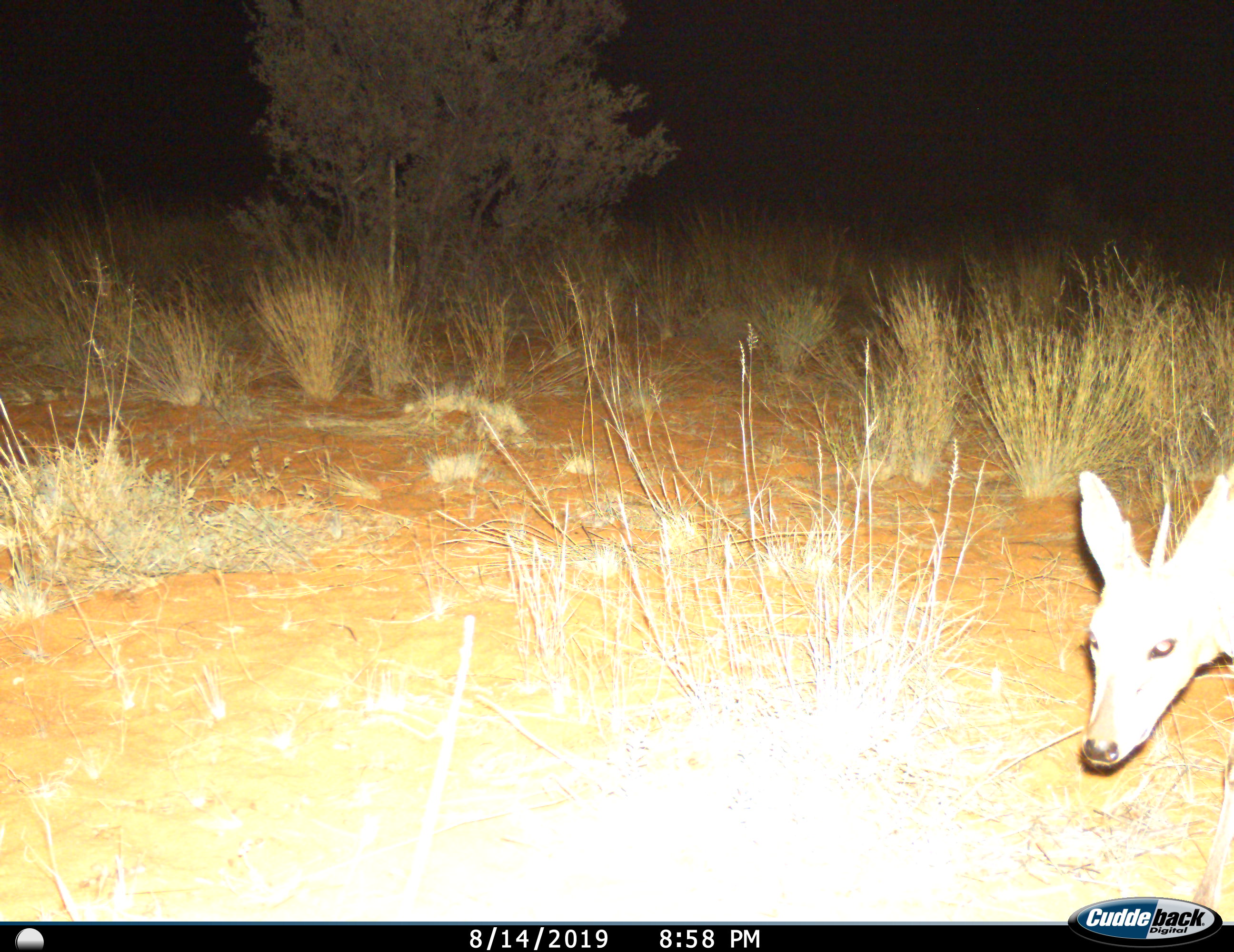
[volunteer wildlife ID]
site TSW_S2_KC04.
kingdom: Animalia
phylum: Chordata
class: Mammalia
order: Artiodactyla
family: Bovidae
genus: Sylvicapra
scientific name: Sylvicapra grimmia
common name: common duiker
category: duikercommongrey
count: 1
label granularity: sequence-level